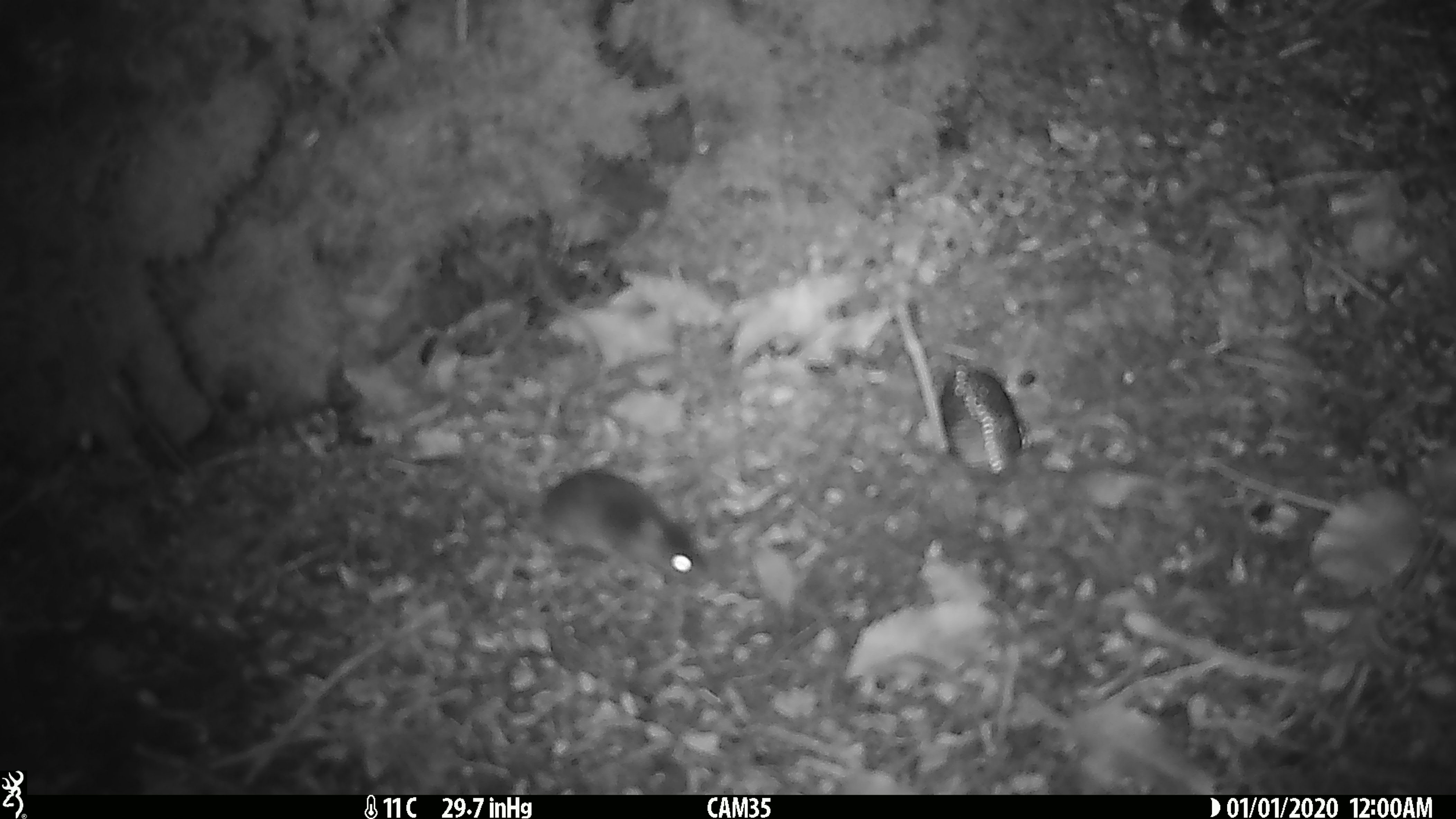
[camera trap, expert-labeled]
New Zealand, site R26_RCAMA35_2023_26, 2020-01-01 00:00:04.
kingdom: Animalia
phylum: Chordata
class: Mammalia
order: Rodentia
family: Muridae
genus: Mus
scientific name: Mus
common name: mouse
Mouse (Mus).